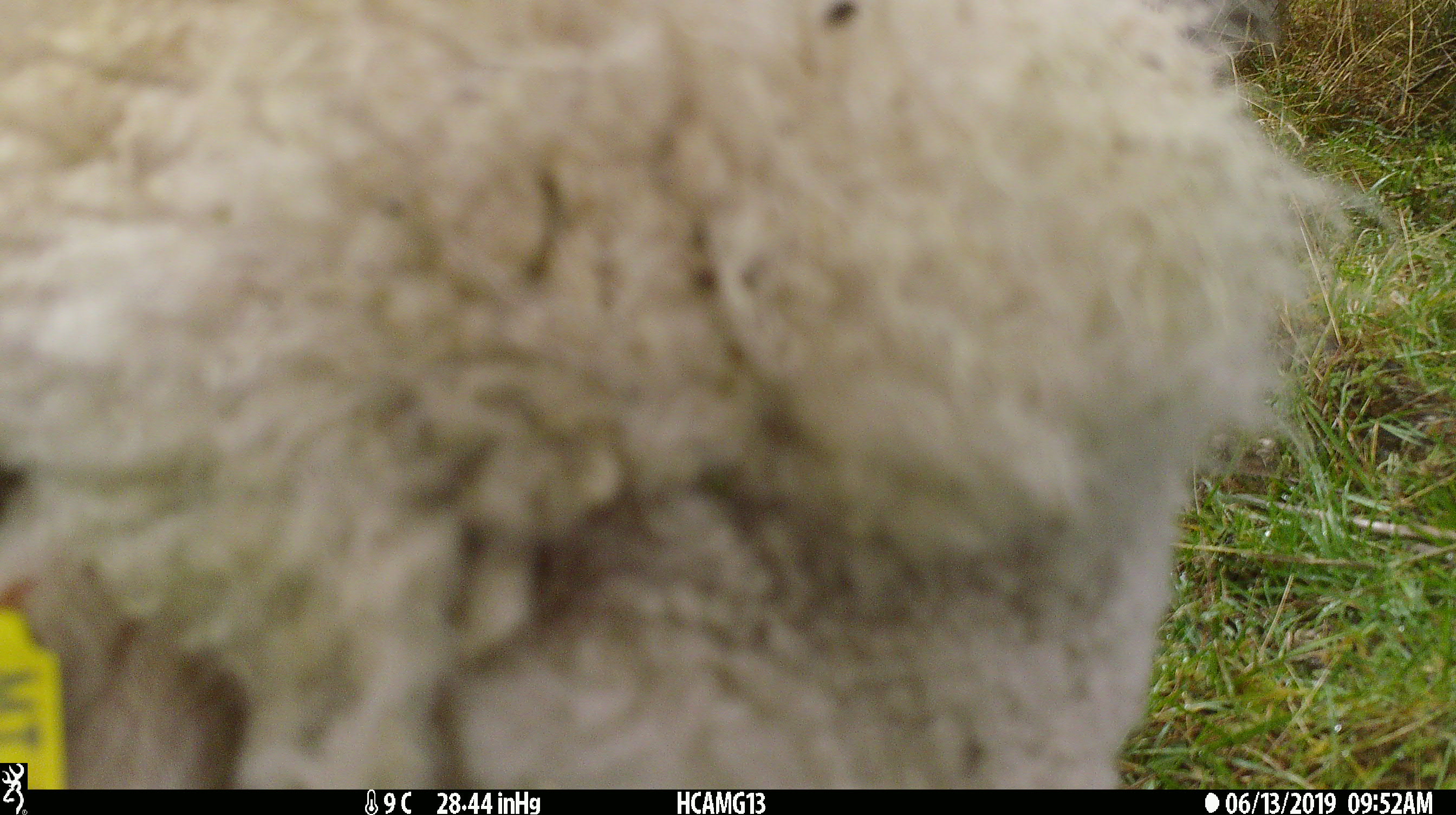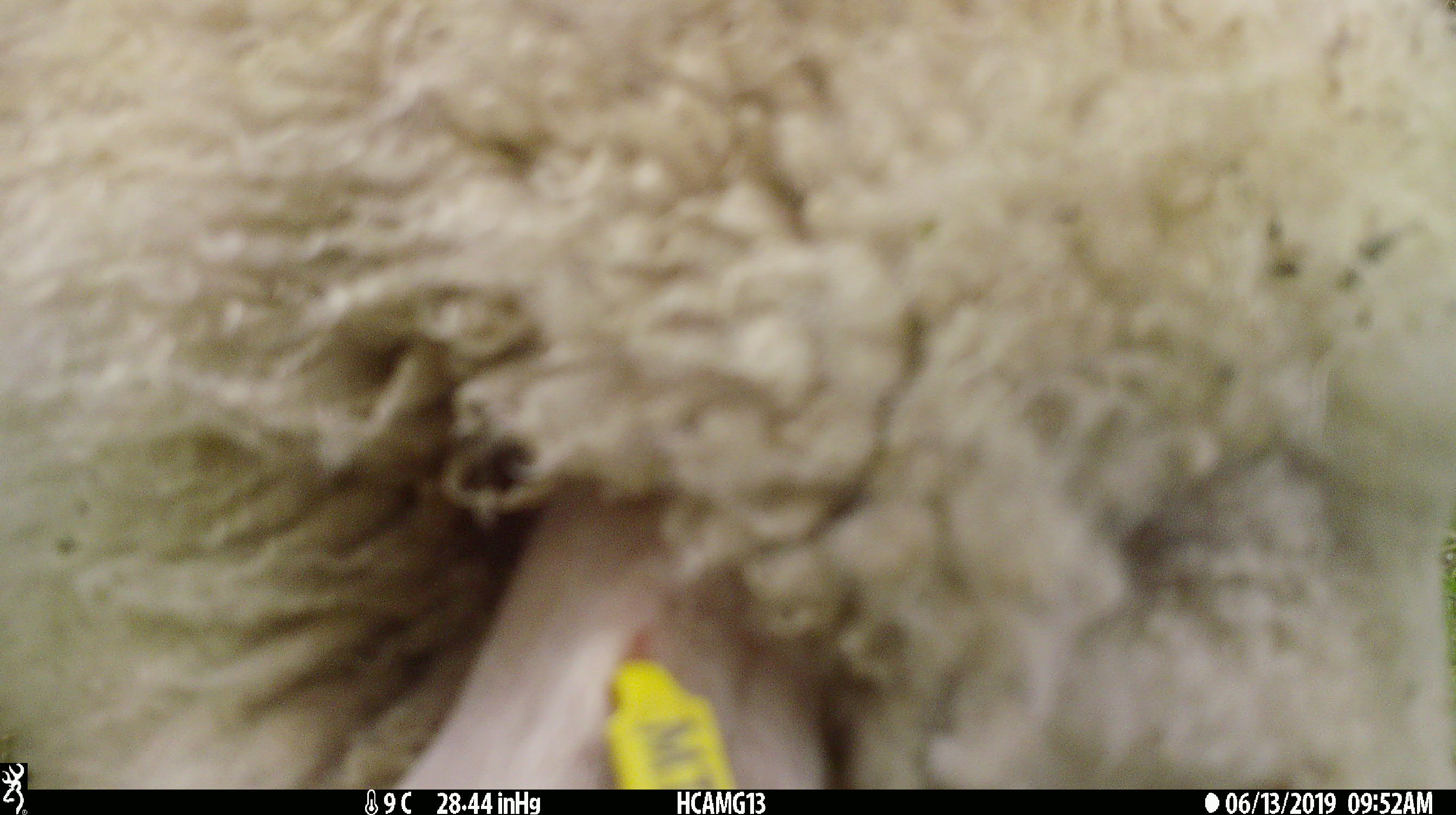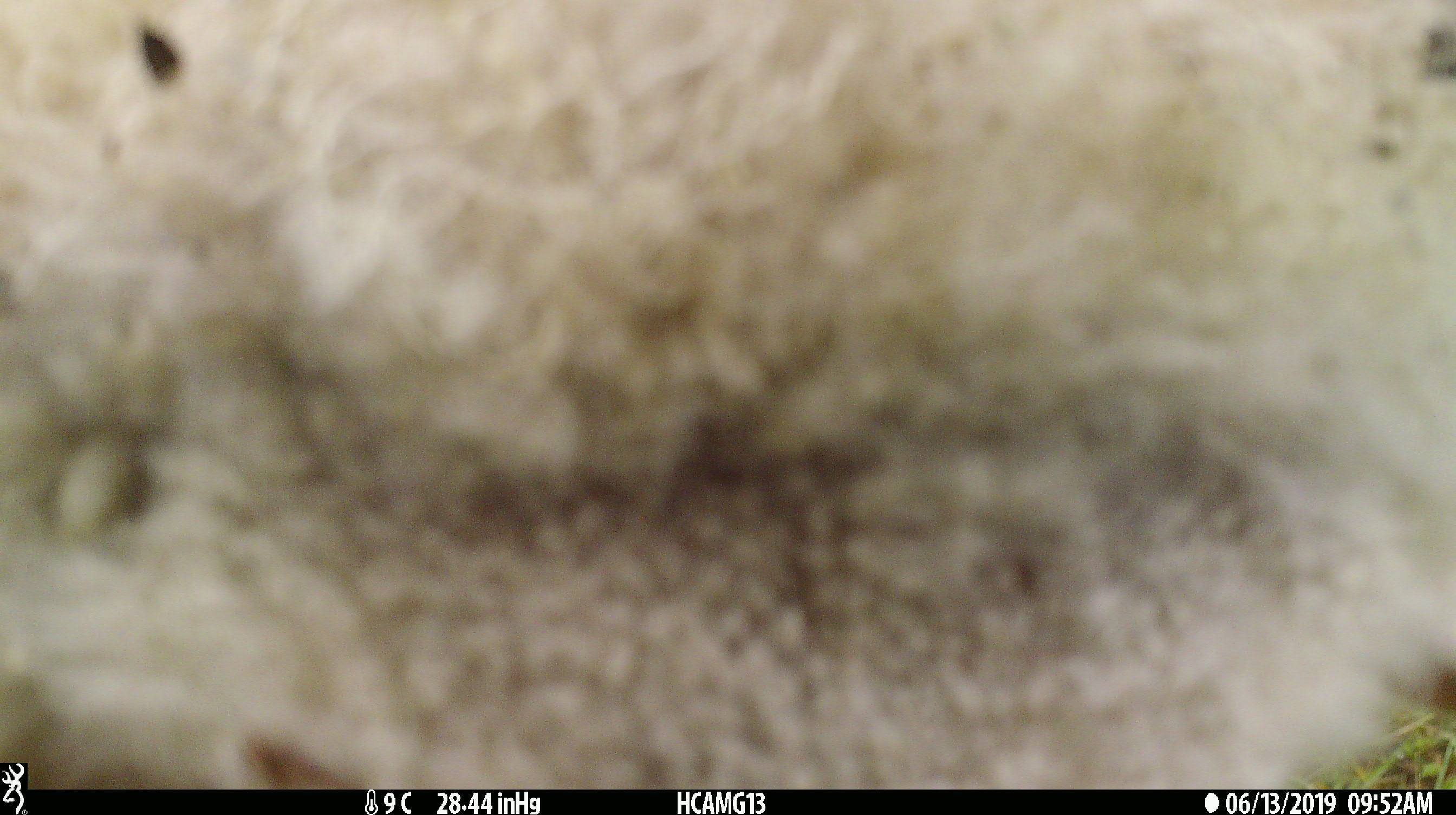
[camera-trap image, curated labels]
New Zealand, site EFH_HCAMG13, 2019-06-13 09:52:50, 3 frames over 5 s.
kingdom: Animalia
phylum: Chordata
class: Mammalia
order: Artiodactyla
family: Bovidae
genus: Ovis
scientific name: Ovis aries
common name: domestic sheep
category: sheep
Sheep (domestic sheep) (Ovis aries).